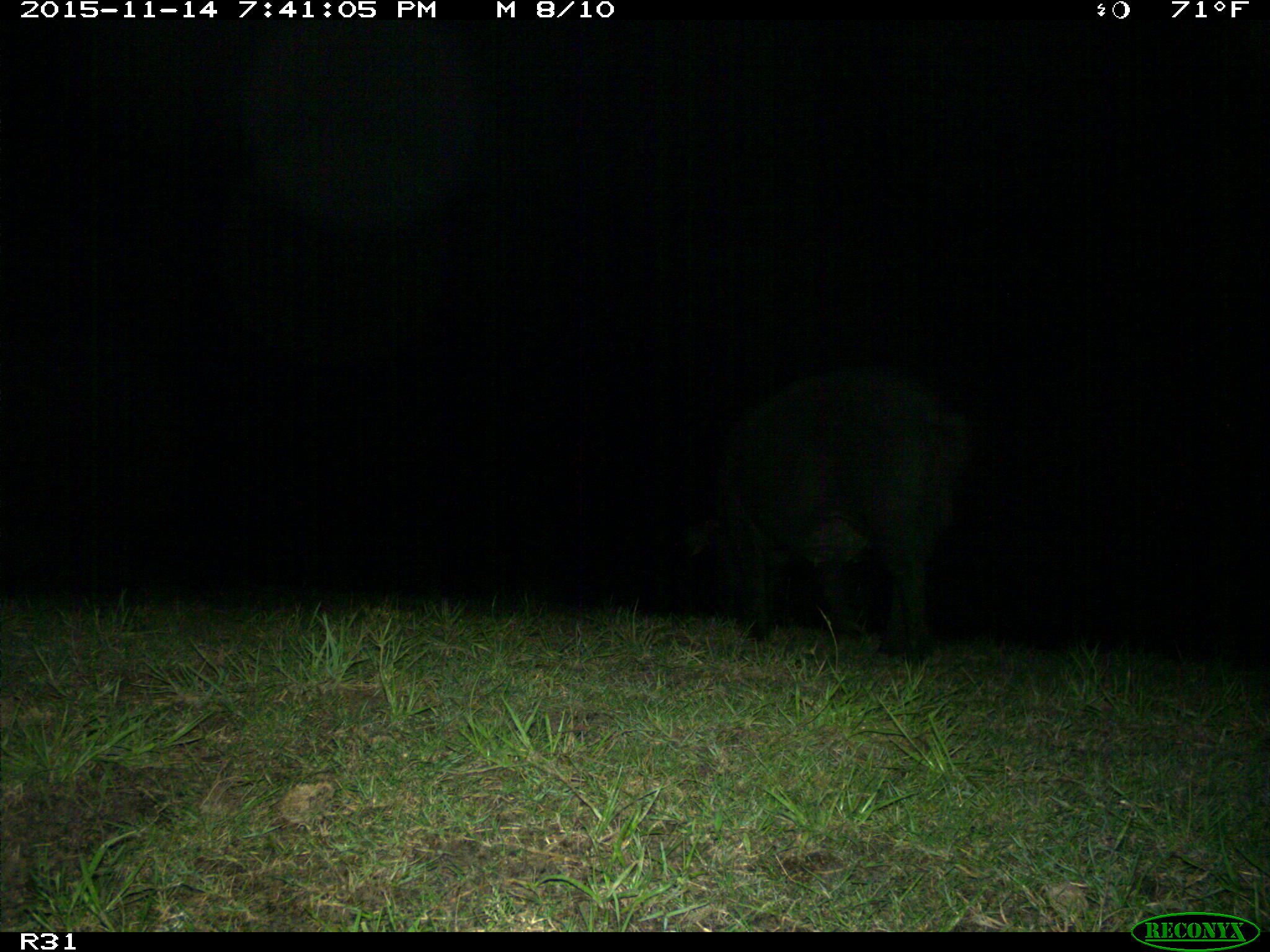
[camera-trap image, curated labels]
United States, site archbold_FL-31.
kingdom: Animalia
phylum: Chordata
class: Mammalia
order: Artiodactyla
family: Suidae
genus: Sus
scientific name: Sus scrofa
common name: wild boar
Sus scrofa (wild boar).